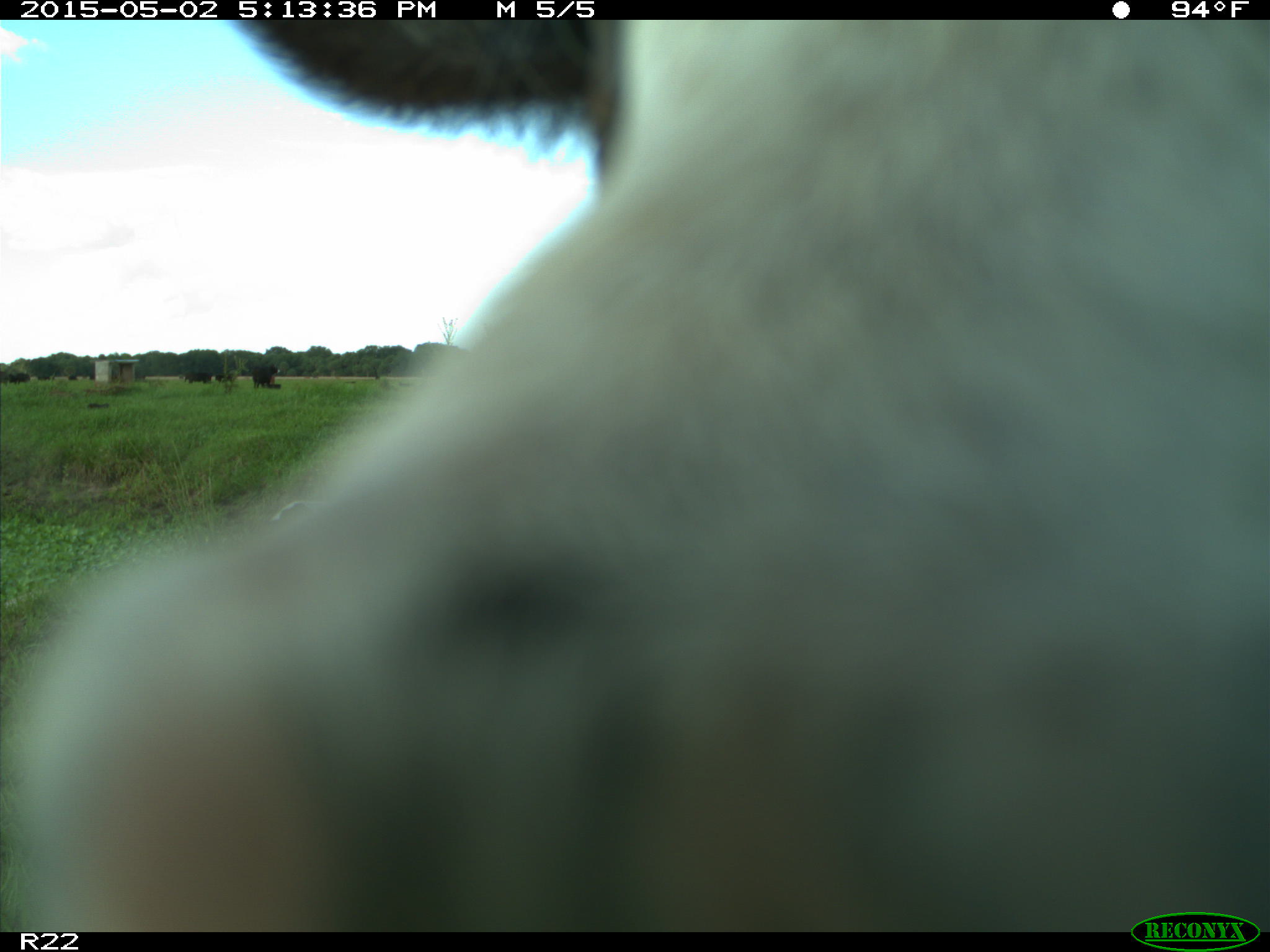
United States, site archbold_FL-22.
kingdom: Animalia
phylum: Chordata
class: Mammalia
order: Artiodactyla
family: Bovidae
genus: Bos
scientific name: Bos taurus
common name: domestic cow